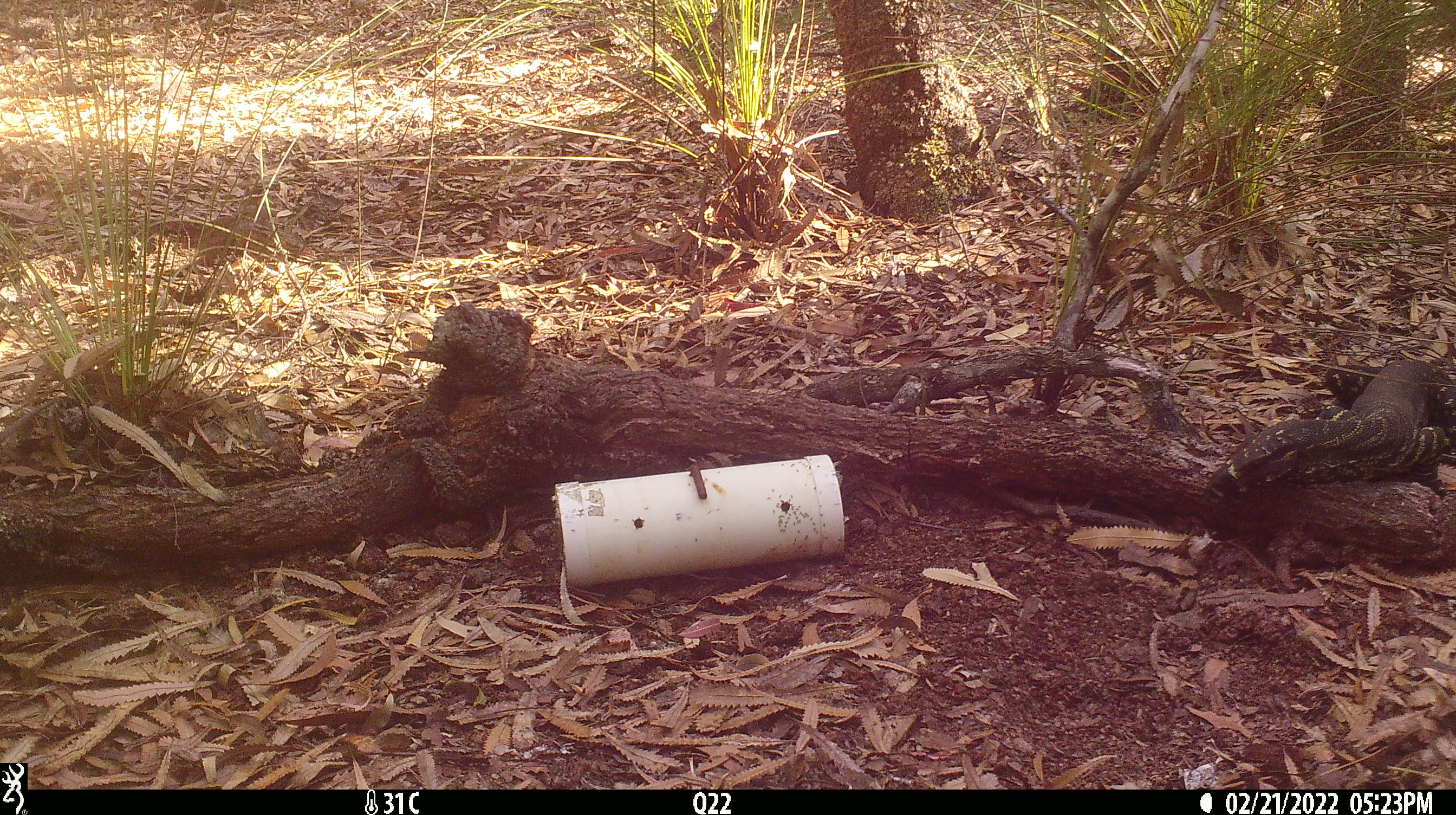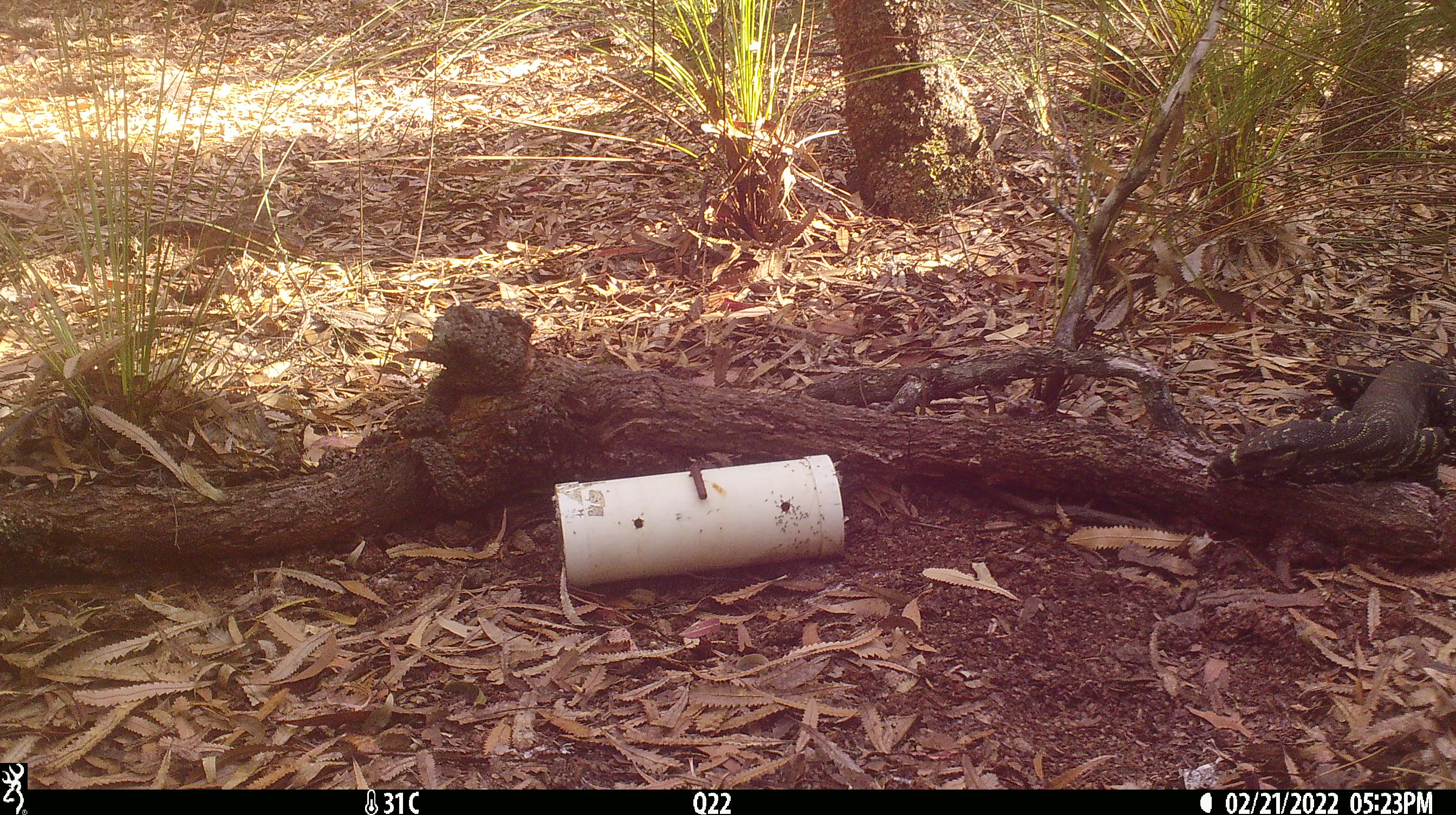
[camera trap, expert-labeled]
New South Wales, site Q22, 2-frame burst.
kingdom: Animalia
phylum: Chordata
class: Reptilia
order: Squamata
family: Varanidae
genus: Varanus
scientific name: Varanus varius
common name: lace monitor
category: goanna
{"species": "goanna (lace monitor) (Varanus varius)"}